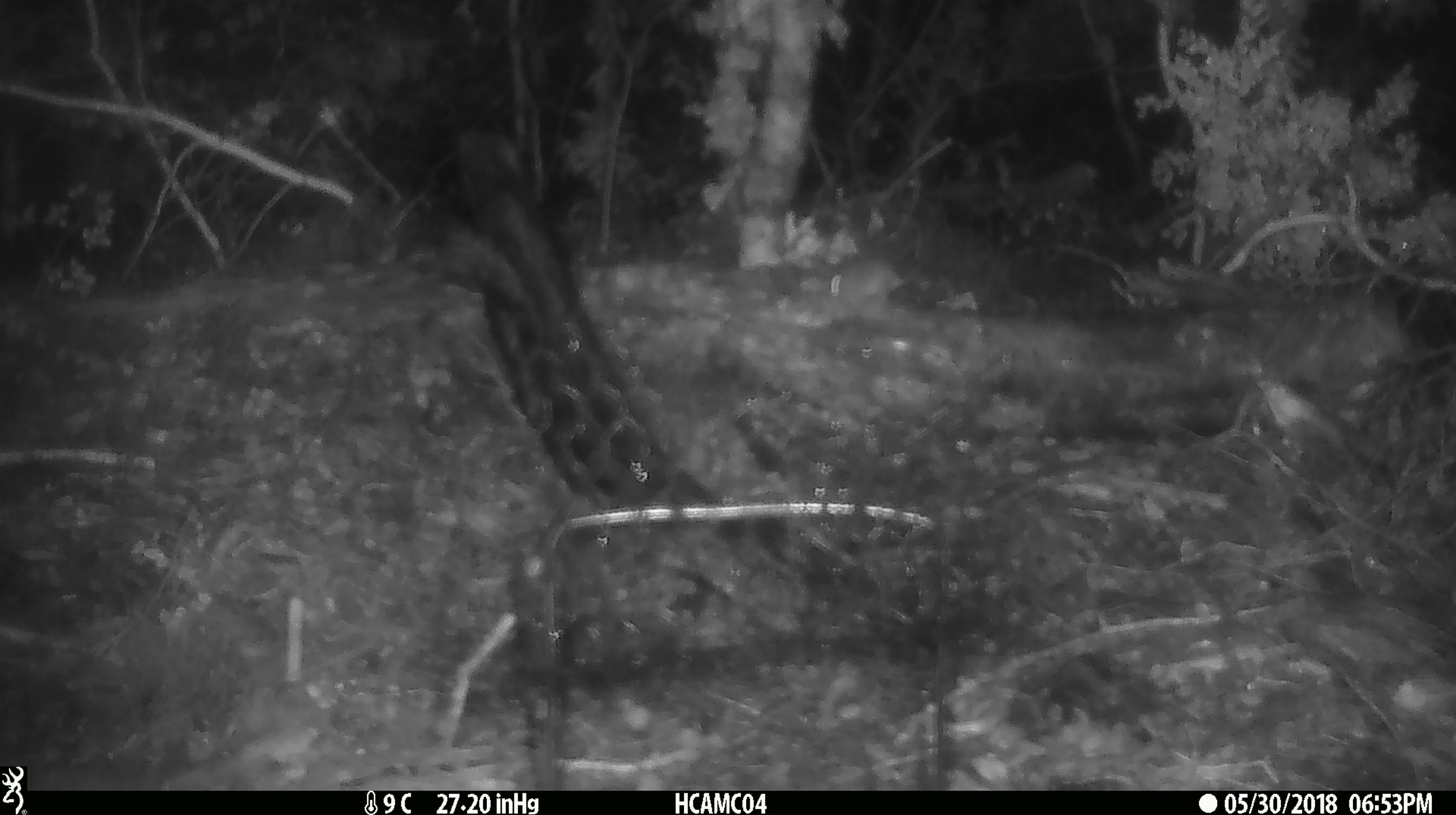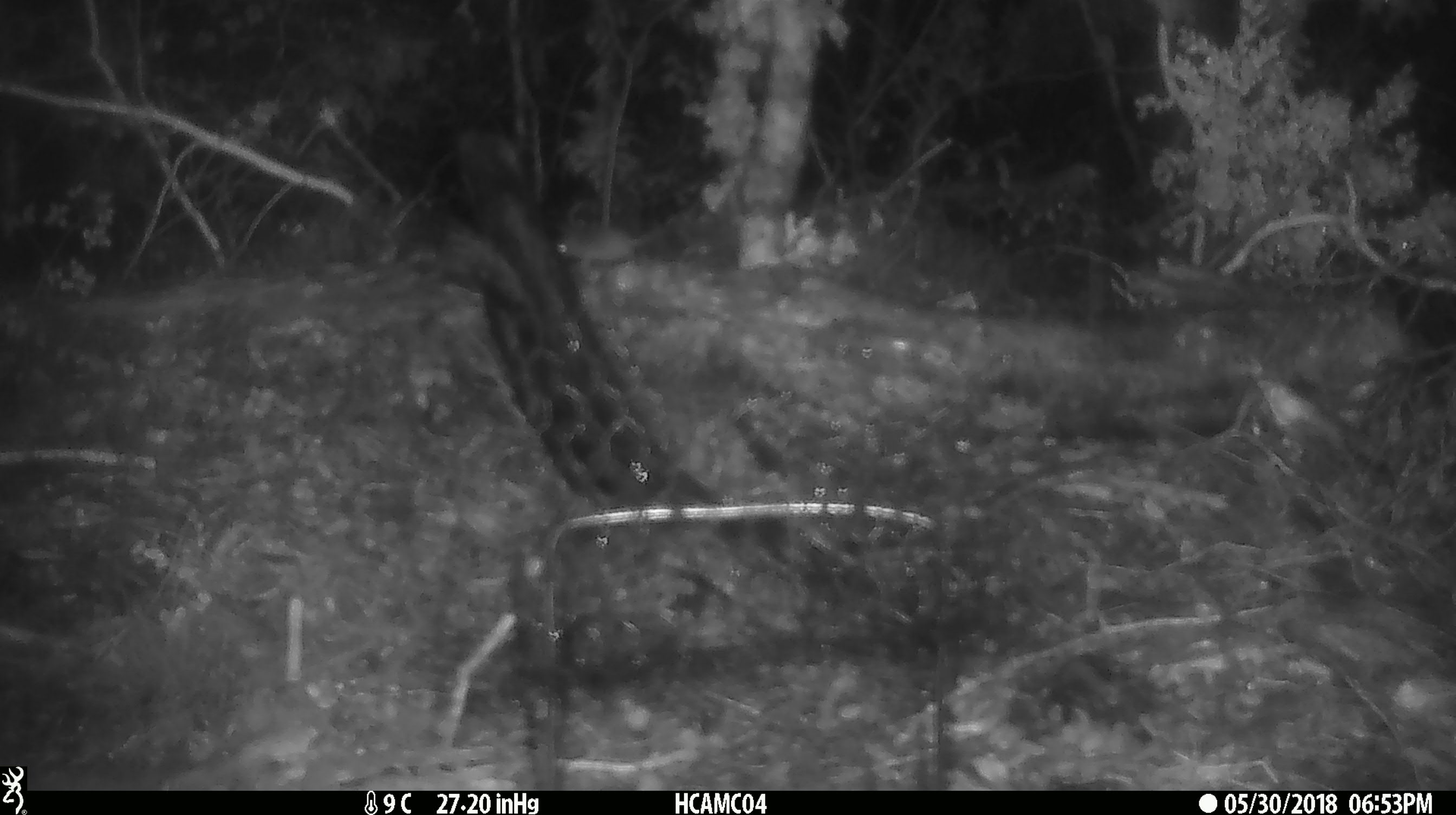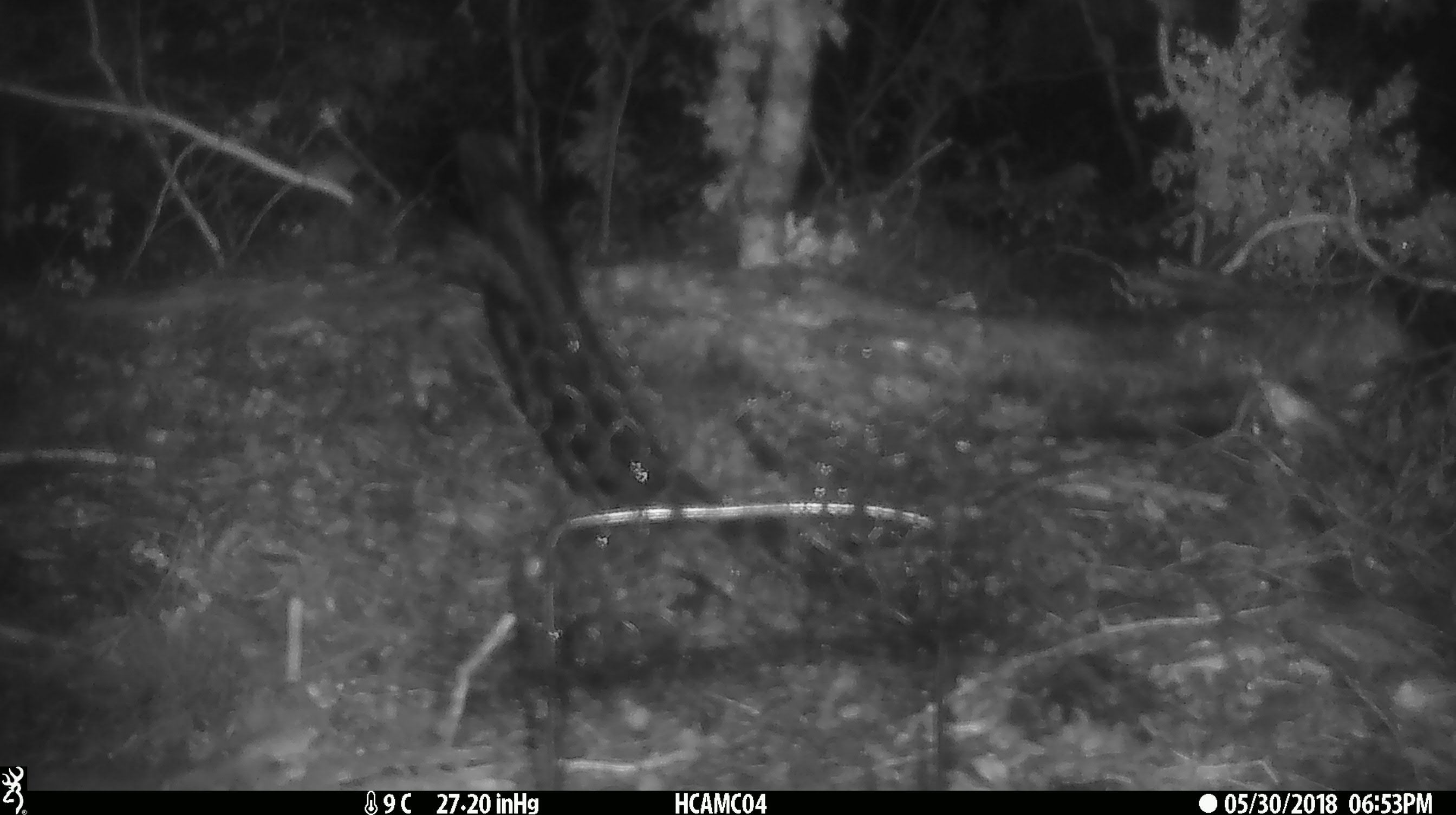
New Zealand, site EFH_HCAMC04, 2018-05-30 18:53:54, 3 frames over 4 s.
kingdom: Animalia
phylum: Chordata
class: Mammalia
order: Rodentia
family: Muridae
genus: Mus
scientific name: Mus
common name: mouse